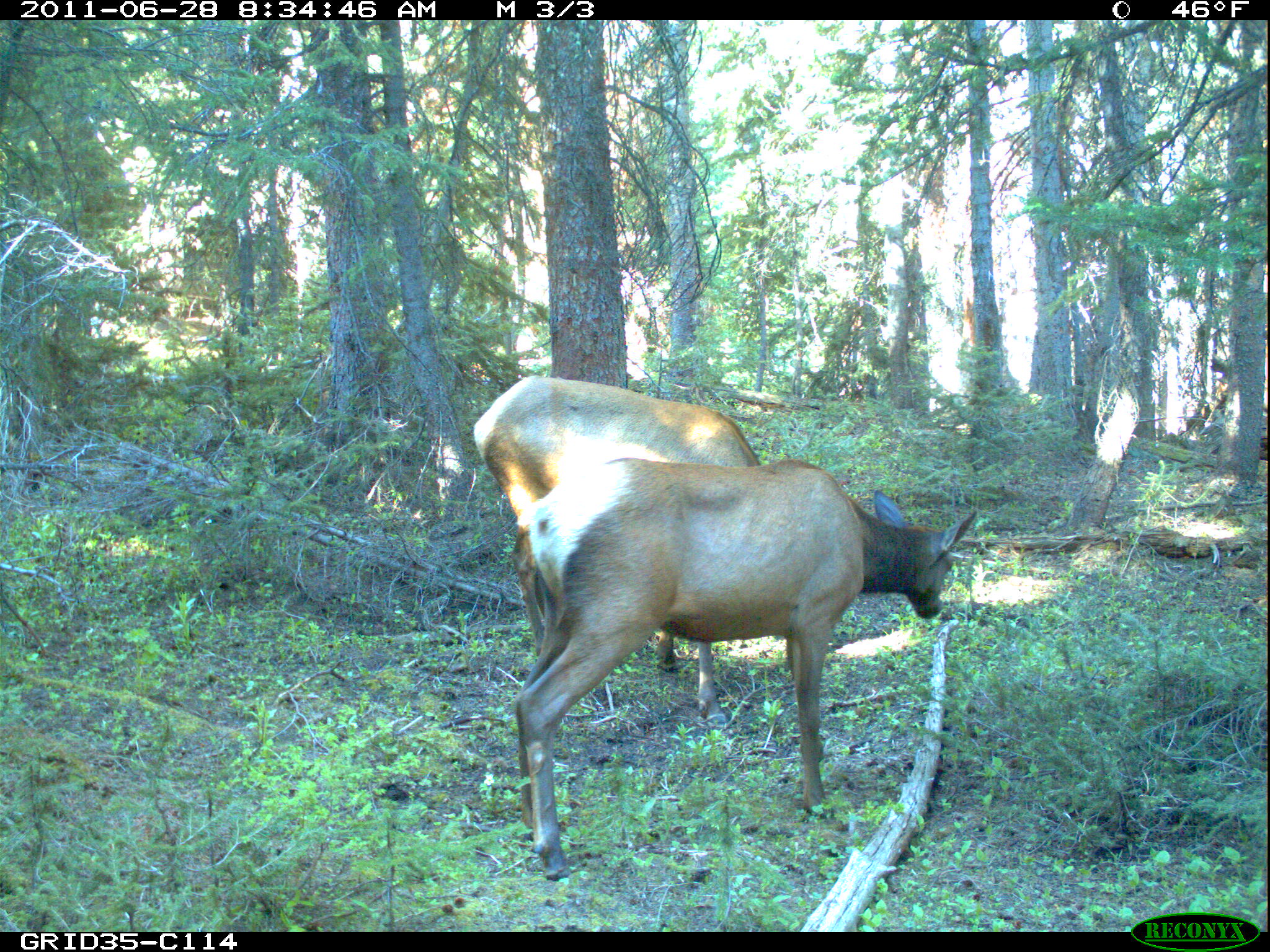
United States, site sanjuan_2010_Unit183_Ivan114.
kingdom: Animalia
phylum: Chordata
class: Mammalia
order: Artiodactyla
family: Cervidae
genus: Cervus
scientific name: Cervus elaphus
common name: red deer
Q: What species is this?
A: Cervus elaphus (red deer).